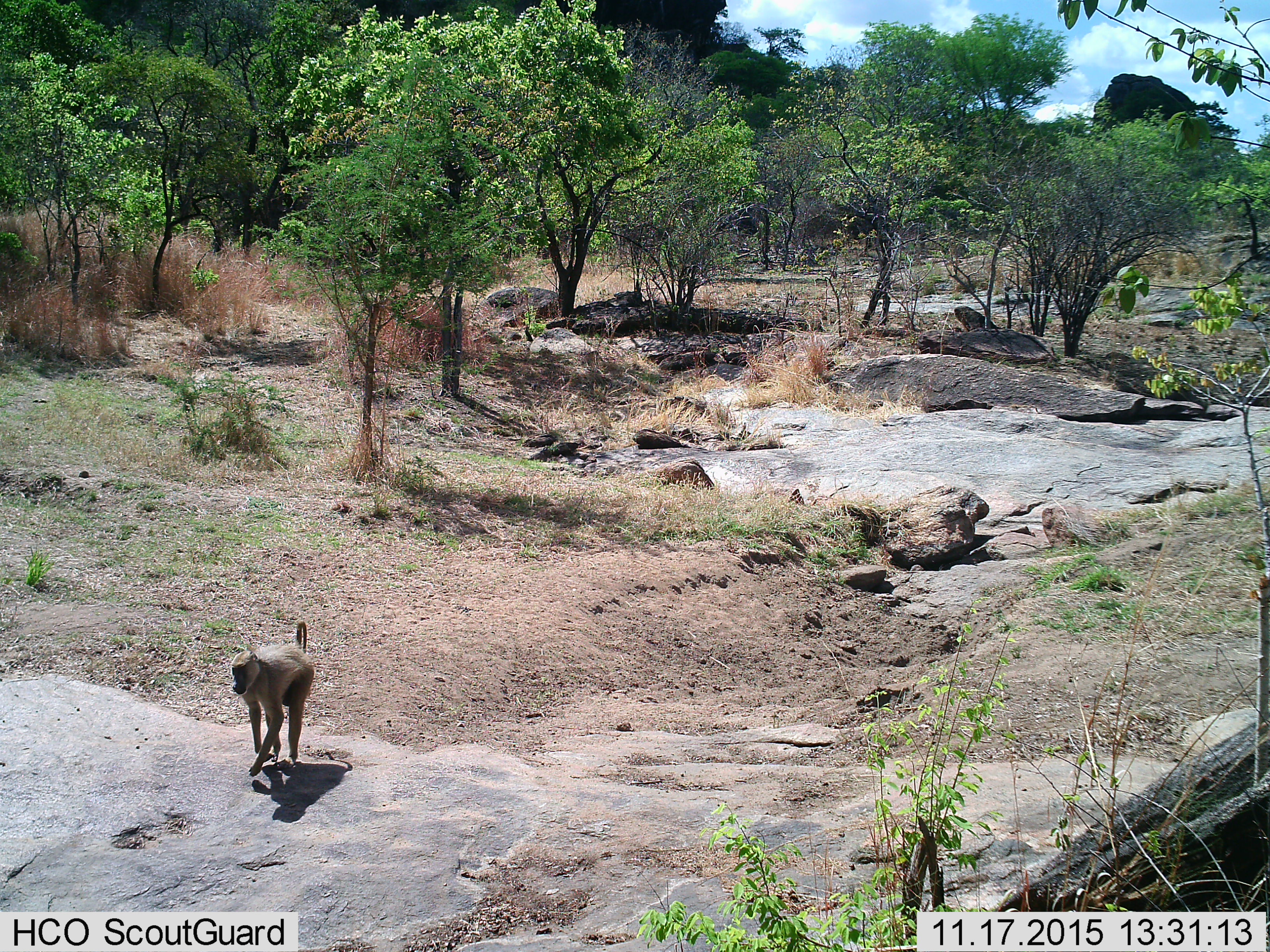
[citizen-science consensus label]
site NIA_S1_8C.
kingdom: Animalia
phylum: Chordata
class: Mammalia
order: Primates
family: Cercopithecidae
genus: Papio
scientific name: Papio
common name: baboon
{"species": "baboon (Papio)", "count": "1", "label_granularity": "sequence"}